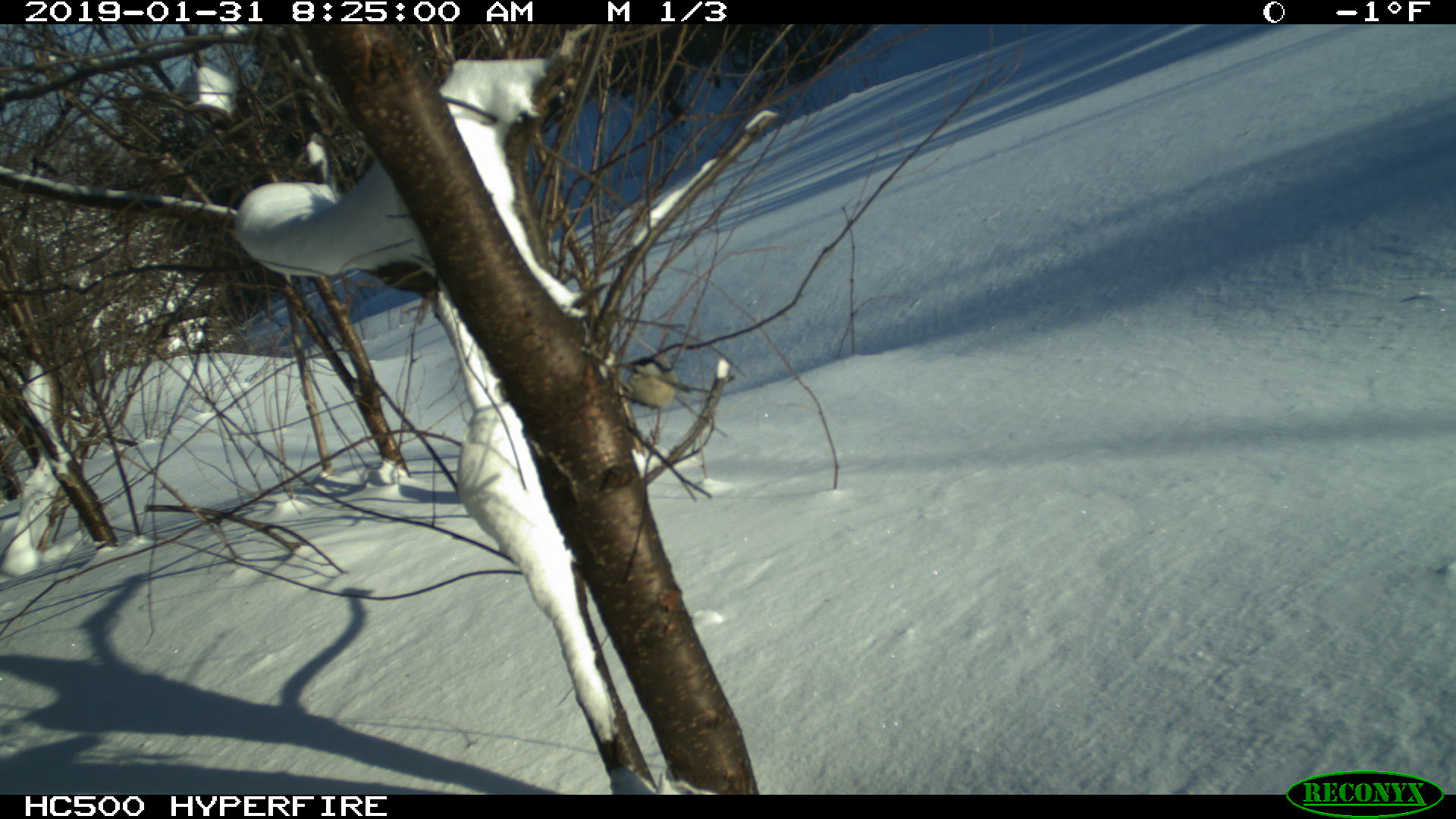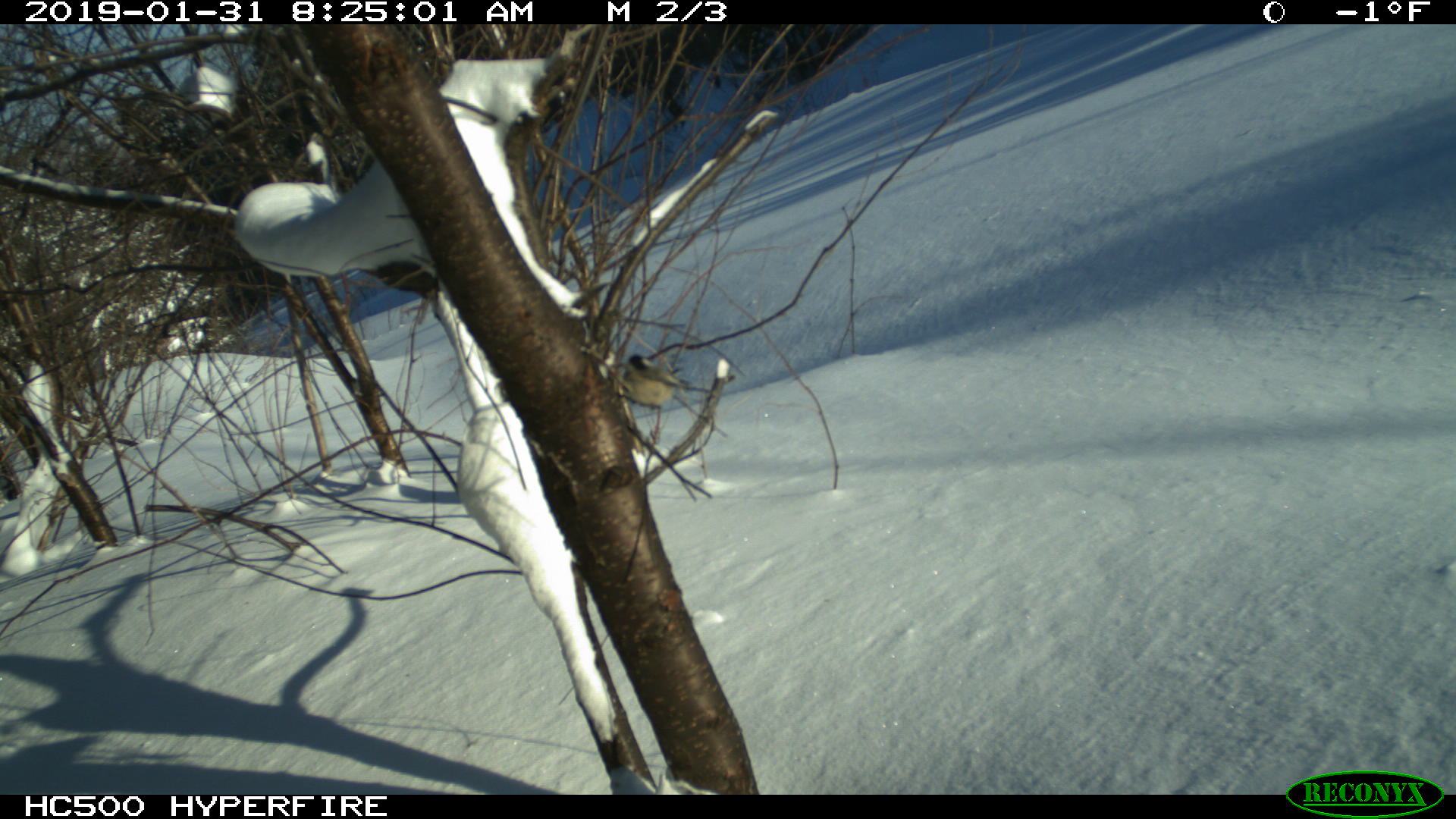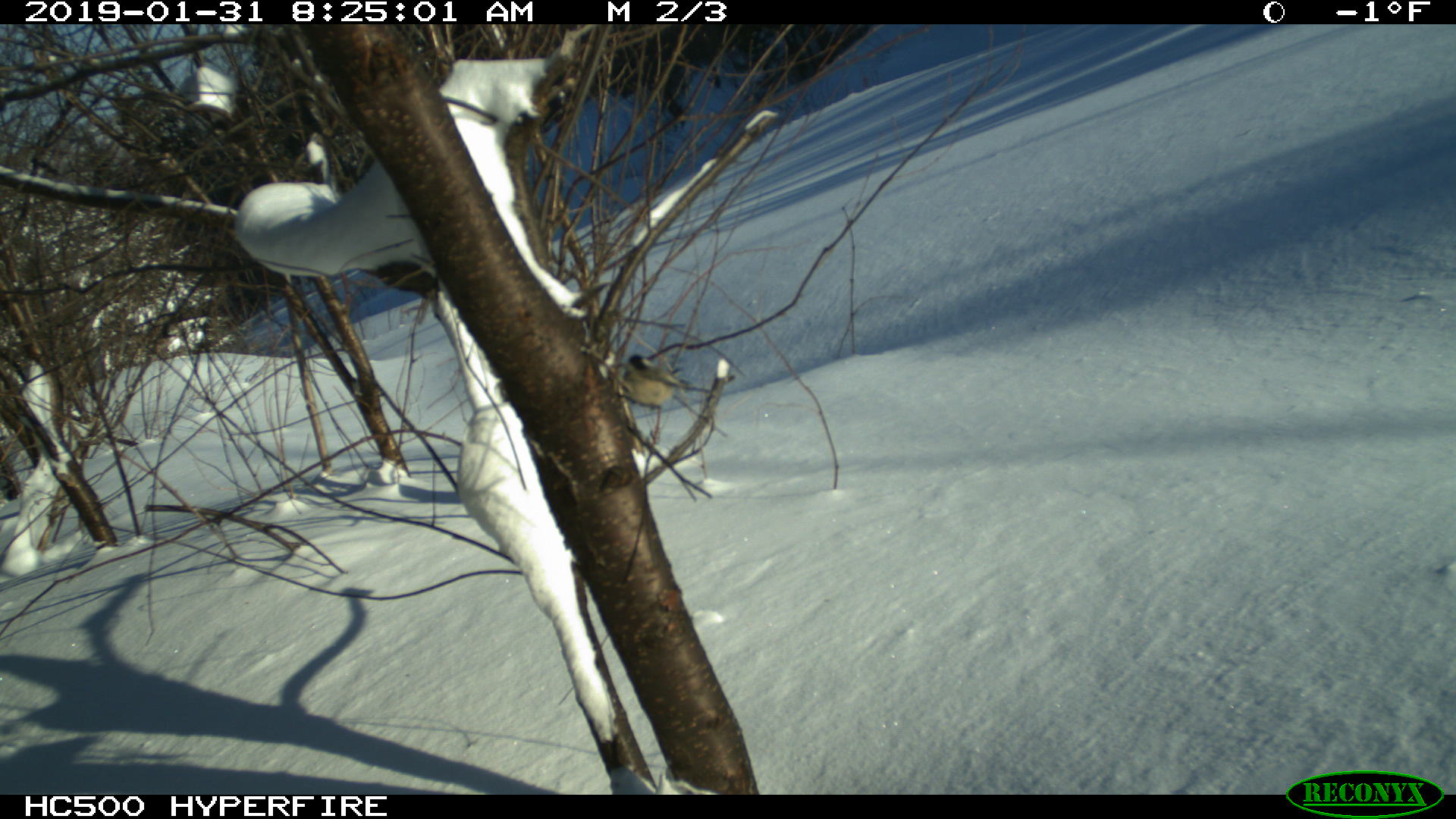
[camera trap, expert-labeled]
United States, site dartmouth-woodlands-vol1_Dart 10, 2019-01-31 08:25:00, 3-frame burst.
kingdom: Animalia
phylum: Chordata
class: Aves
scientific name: Aves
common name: bird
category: bird sp.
Bird sp. (bird) (Aves).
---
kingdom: Animalia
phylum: Chordata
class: Aves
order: Passeriformes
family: Paridae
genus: Poecile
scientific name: Poecile atricapillus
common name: black-capped chickadee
Black-capped chickadee (Poecile atricapillus).